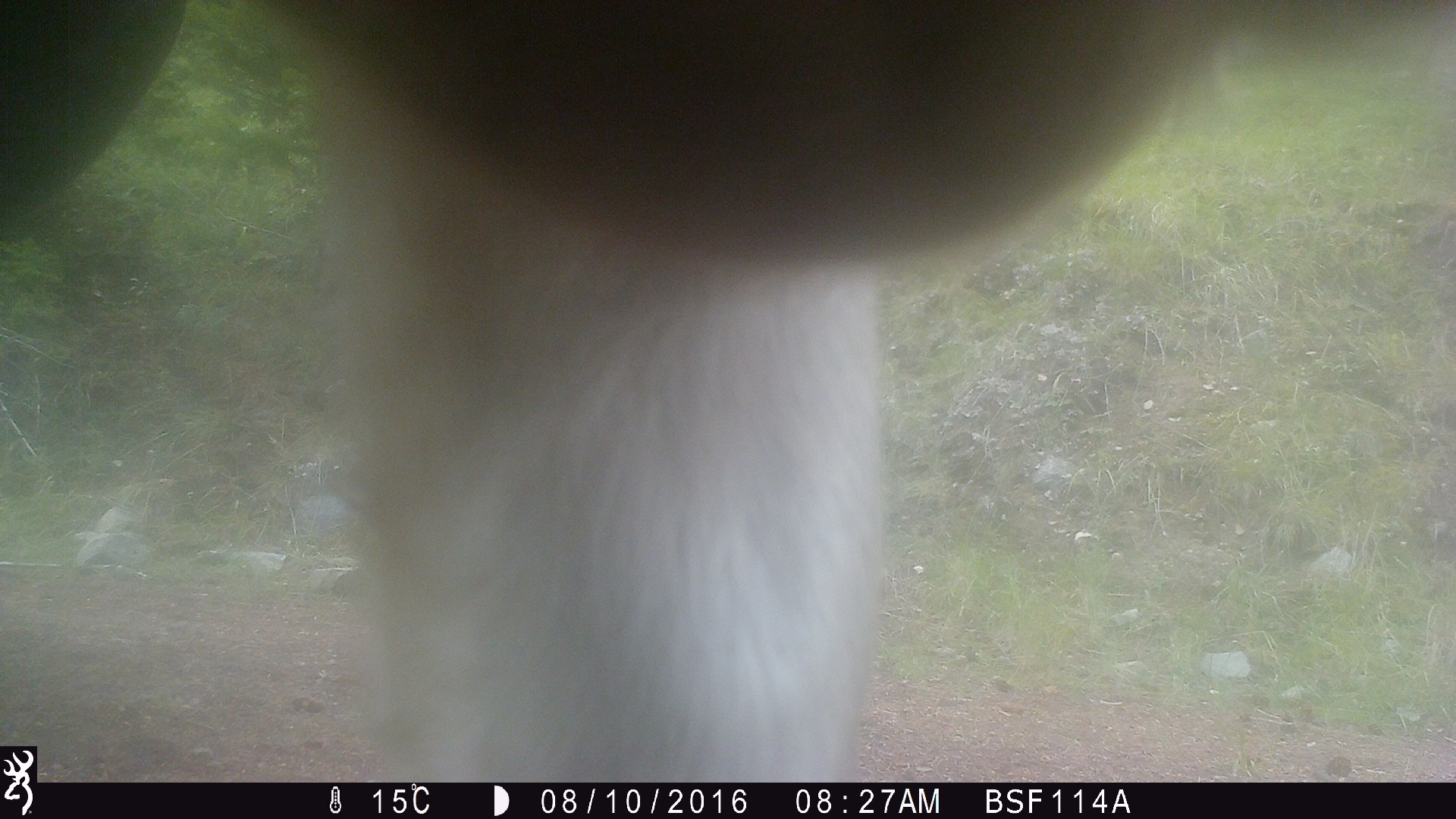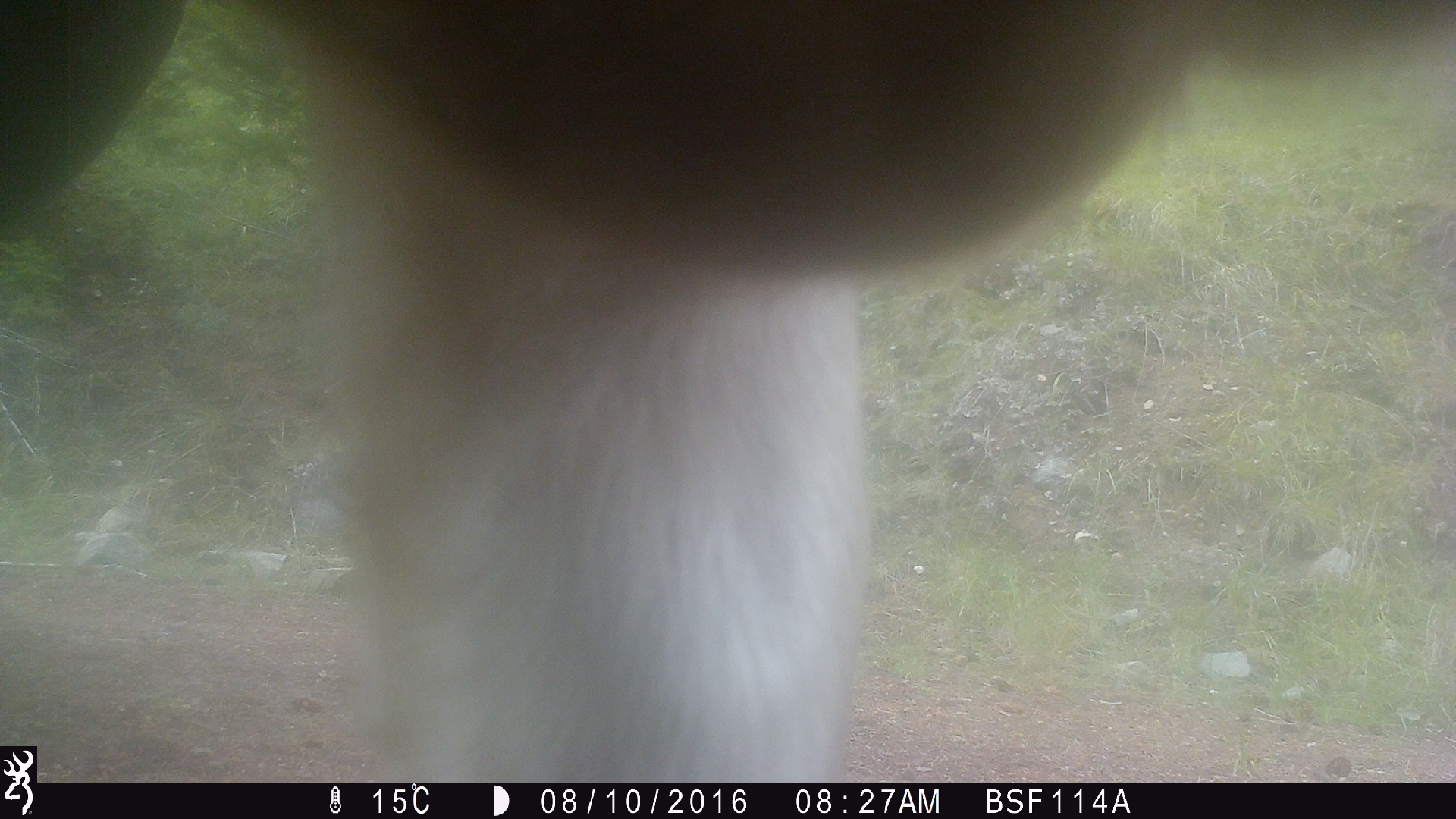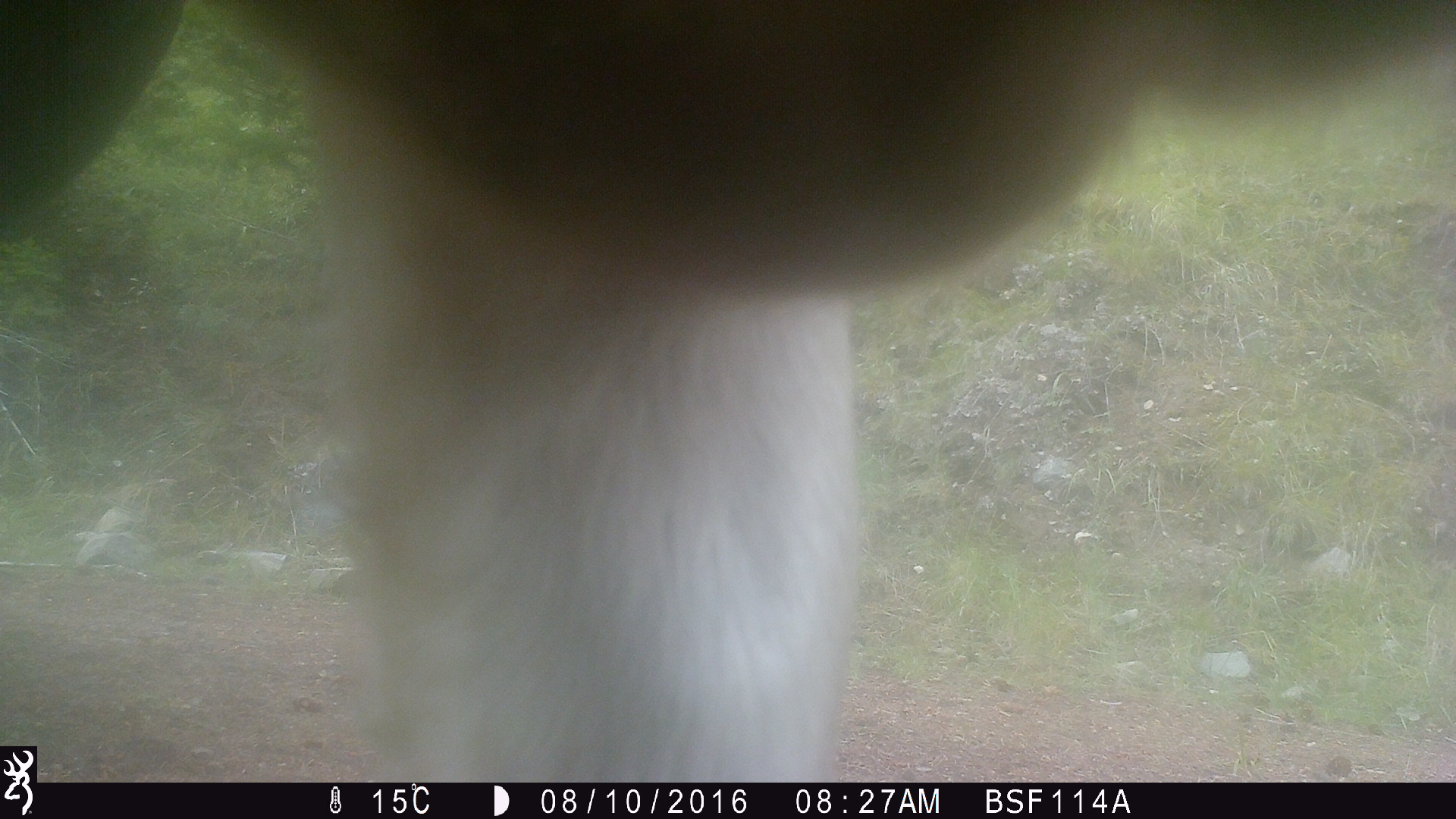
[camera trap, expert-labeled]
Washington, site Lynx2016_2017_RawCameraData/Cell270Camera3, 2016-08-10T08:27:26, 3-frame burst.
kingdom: Animalia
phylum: Chordata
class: Mammalia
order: Artiodactyla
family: Bovidae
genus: Bos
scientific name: Bos taurus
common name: domestic cattle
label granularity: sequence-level